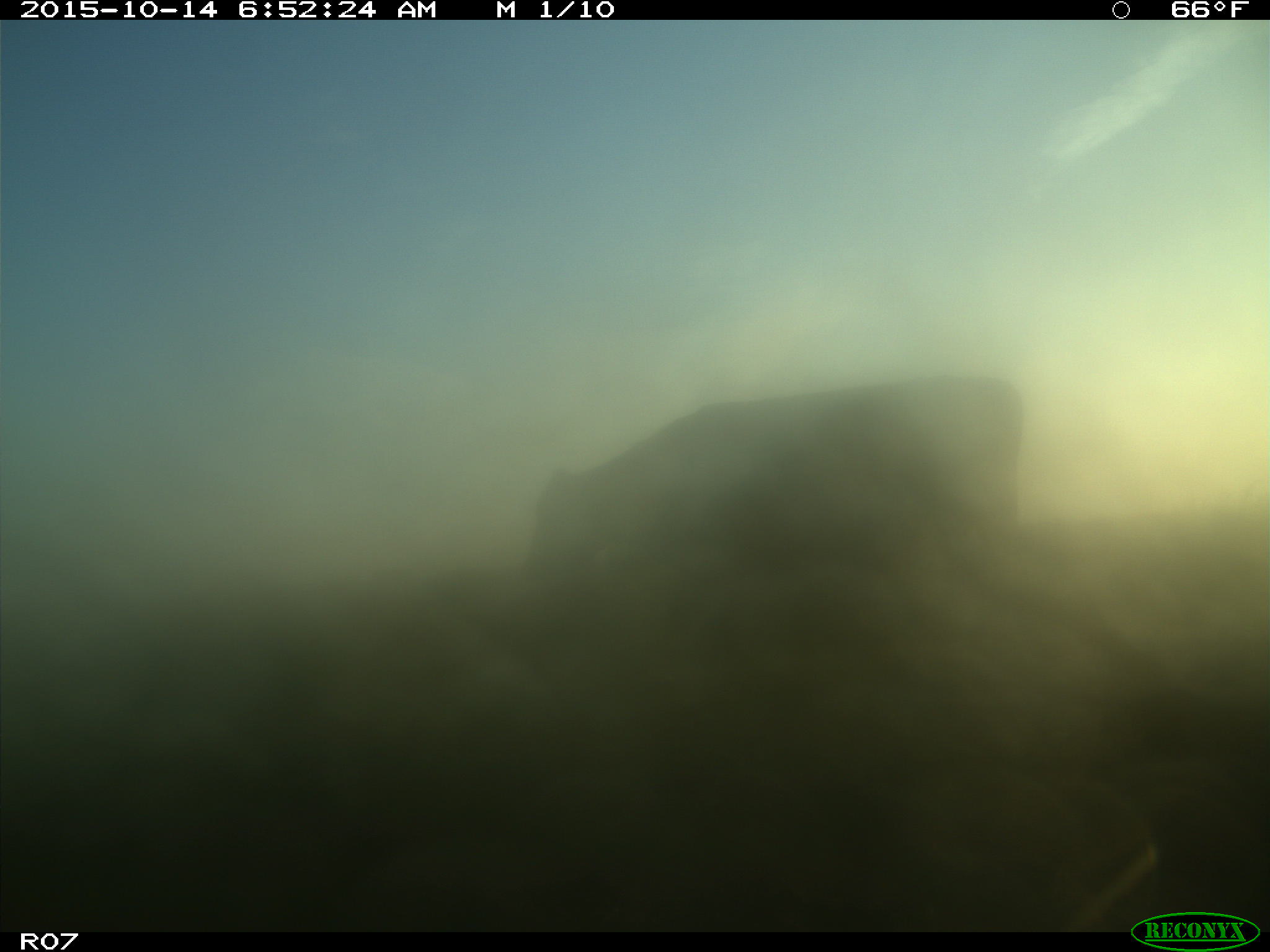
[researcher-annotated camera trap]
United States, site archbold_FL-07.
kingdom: Animalia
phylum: Chordata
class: Mammalia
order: Artiodactyla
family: Bovidae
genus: Bos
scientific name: Bos taurus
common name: domestic cow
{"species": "Bos taurus (domestic cow)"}